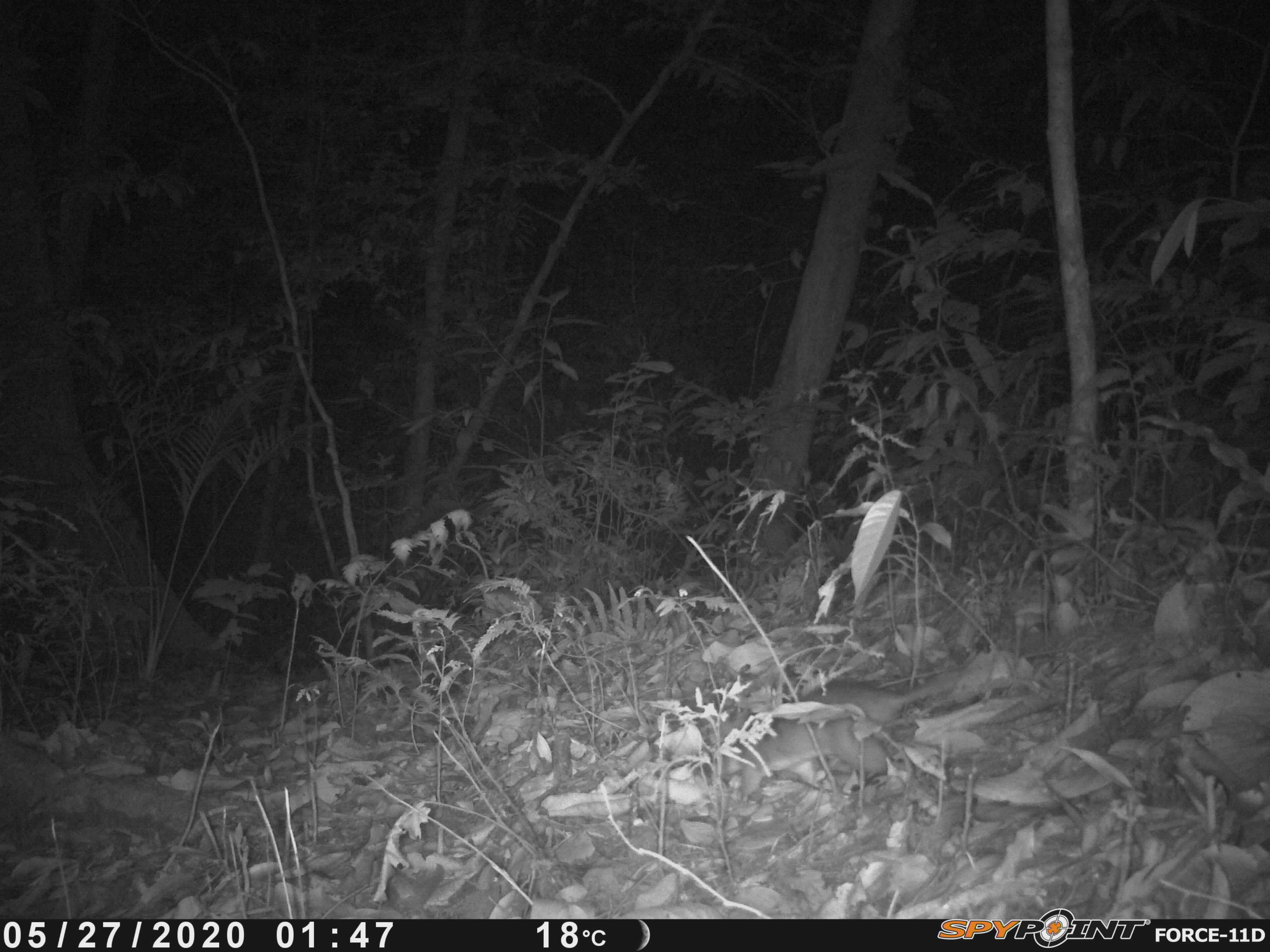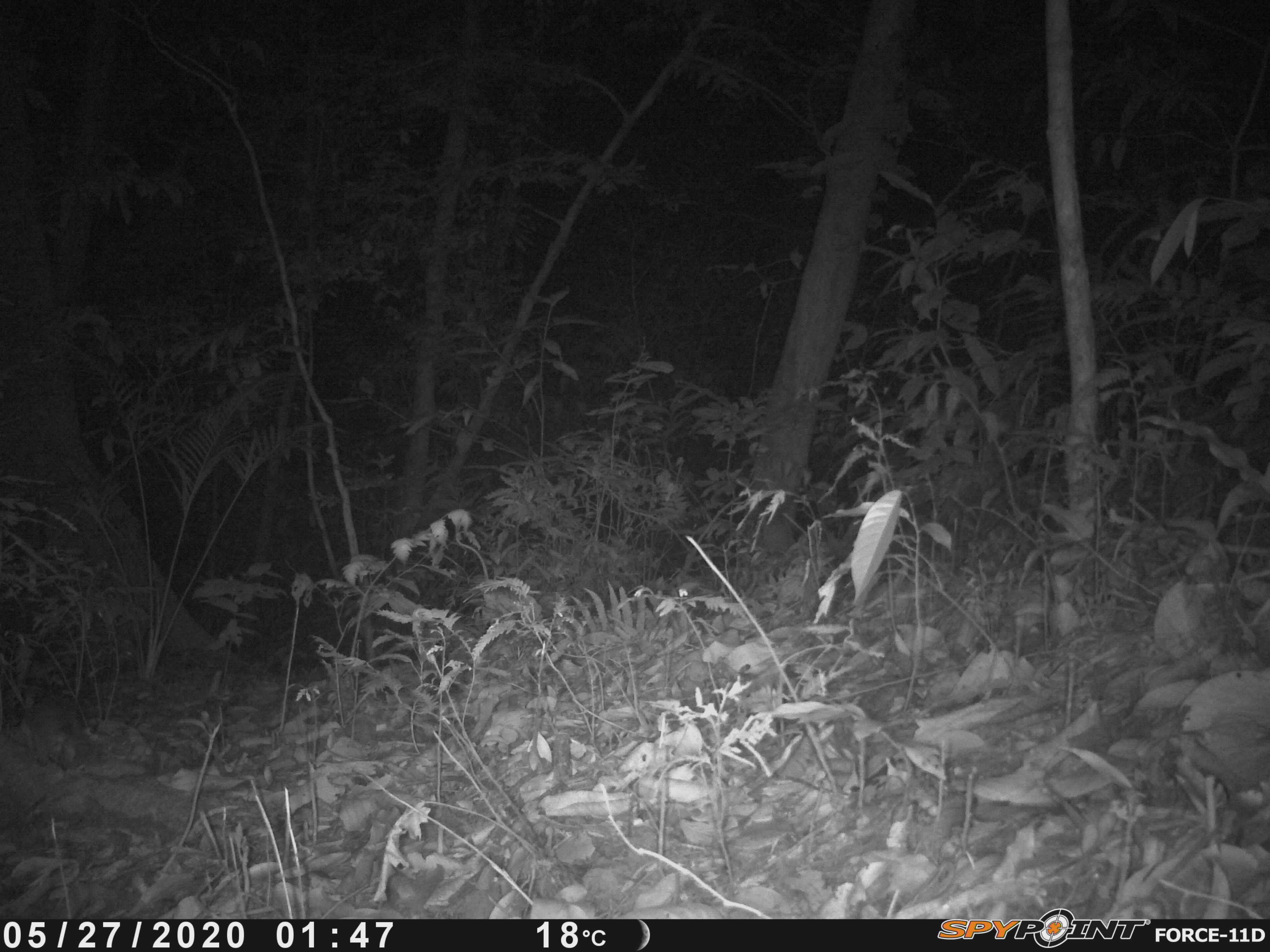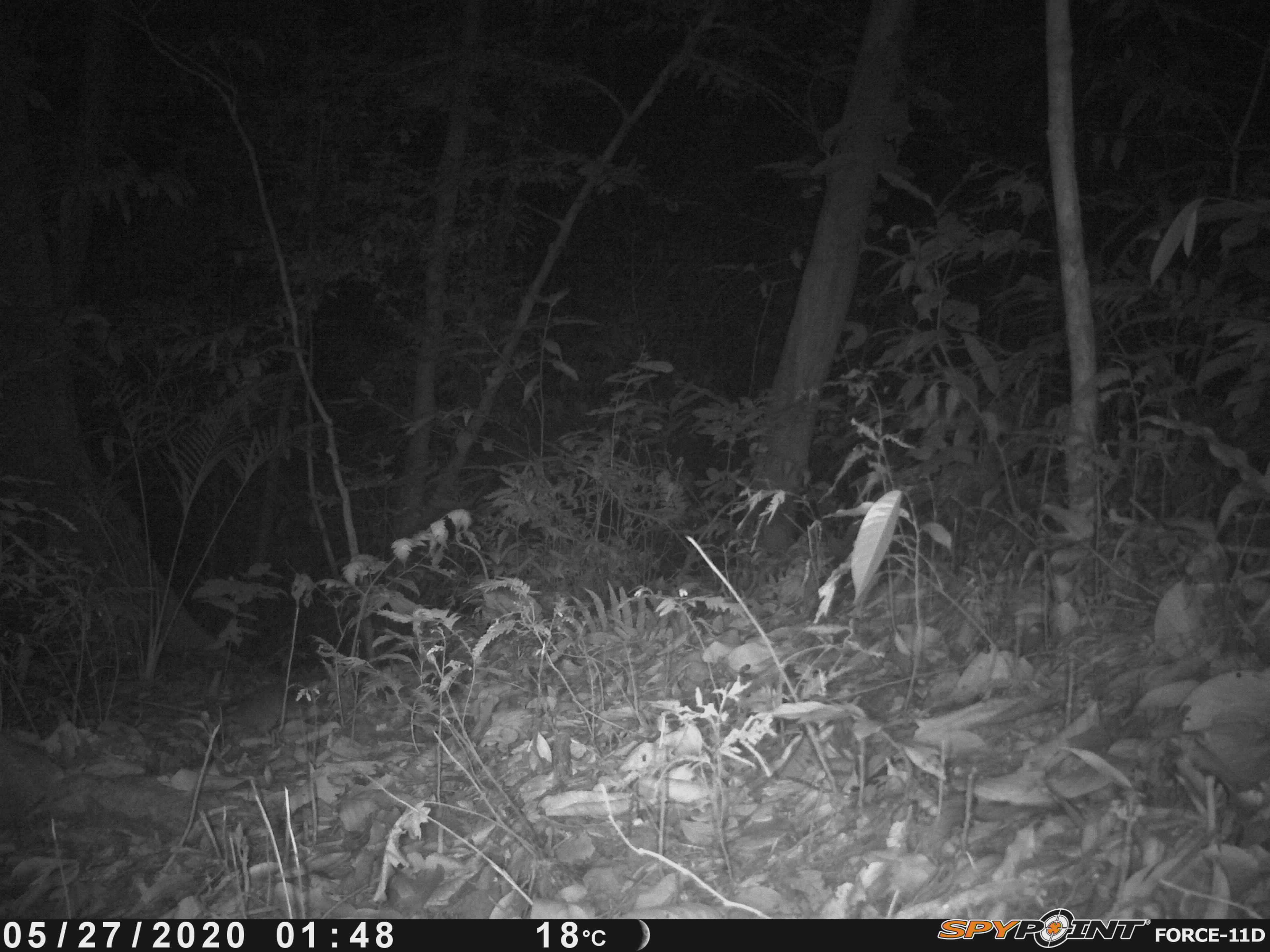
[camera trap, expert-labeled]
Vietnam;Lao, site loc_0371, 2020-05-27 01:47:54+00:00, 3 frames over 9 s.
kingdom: Animalia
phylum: Chordata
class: Mammalia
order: Rodentia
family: Muridae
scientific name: Muridae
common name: old-world mice and rats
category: unidentified murid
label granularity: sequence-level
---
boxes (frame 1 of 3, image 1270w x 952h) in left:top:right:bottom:
unidentified murid: 714:666:963:804